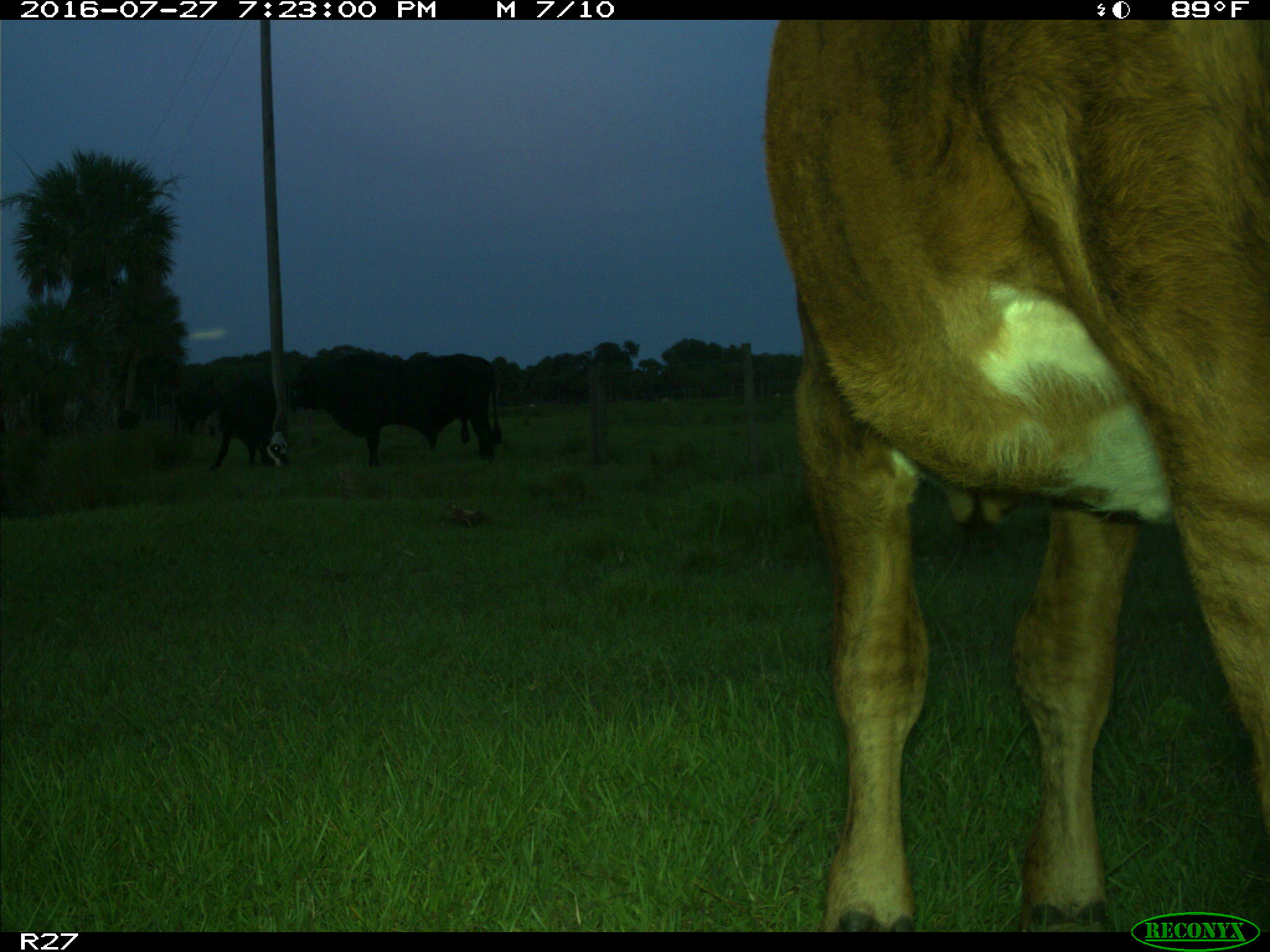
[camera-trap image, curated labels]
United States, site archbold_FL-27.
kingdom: Animalia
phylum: Chordata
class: Mammalia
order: Artiodactyla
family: Bovidae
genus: Bos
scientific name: Bos taurus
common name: domestic cow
Bos taurus (domestic cow).